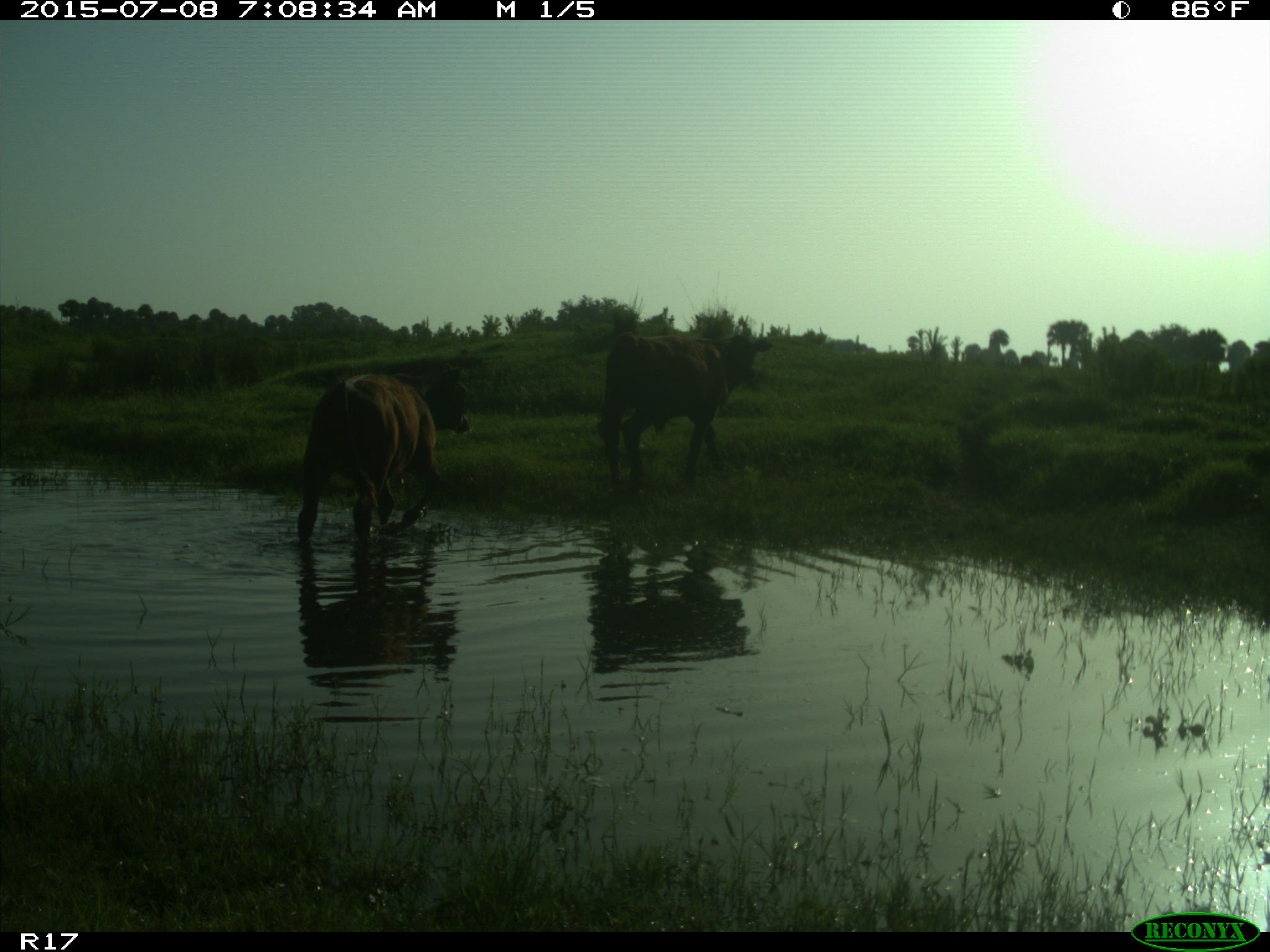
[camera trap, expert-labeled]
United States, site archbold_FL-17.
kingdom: Animalia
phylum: Chordata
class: Mammalia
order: Artiodactyla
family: Bovidae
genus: Bos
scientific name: Bos taurus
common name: domestic cow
Bos taurus (domestic cow).